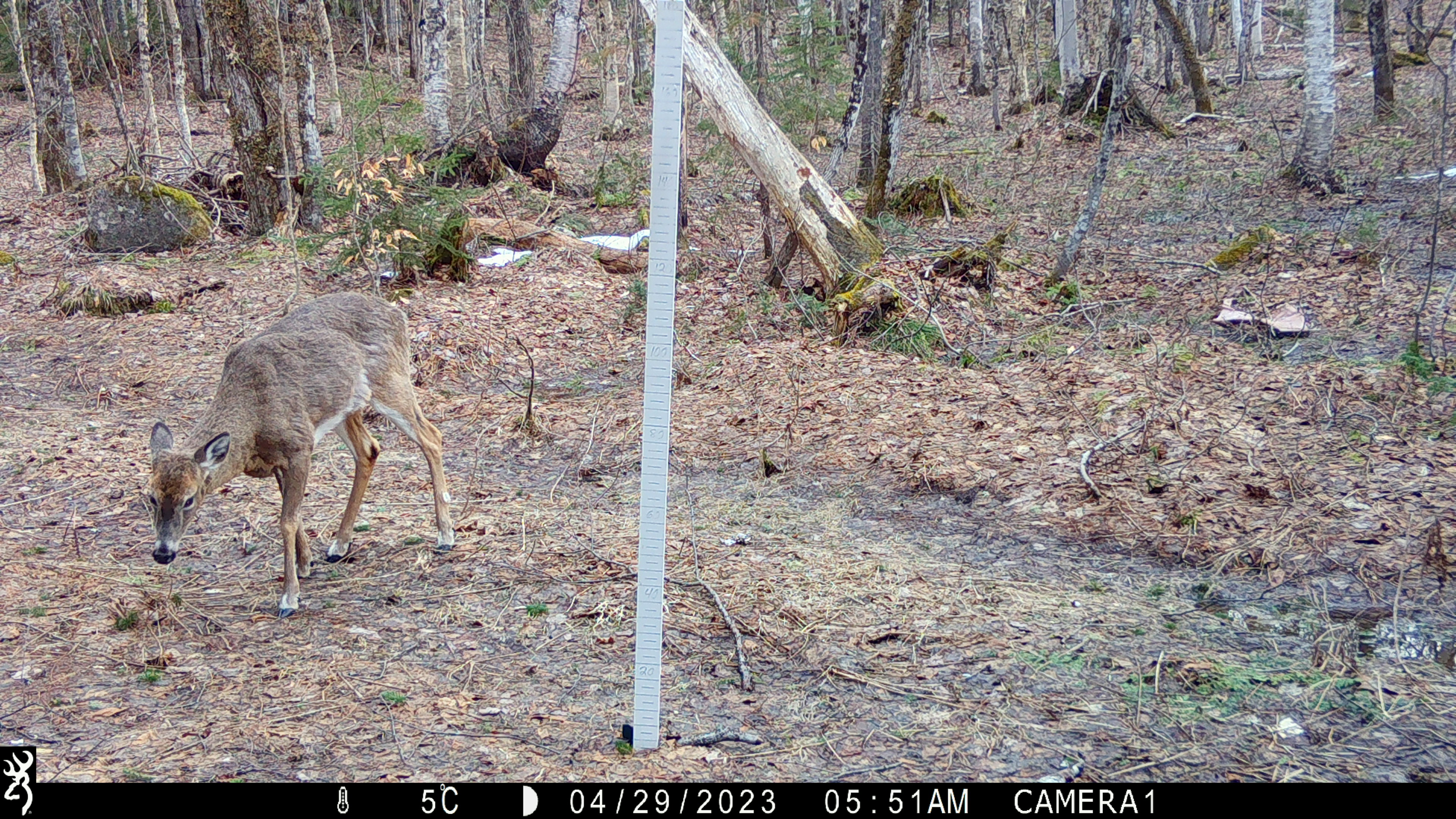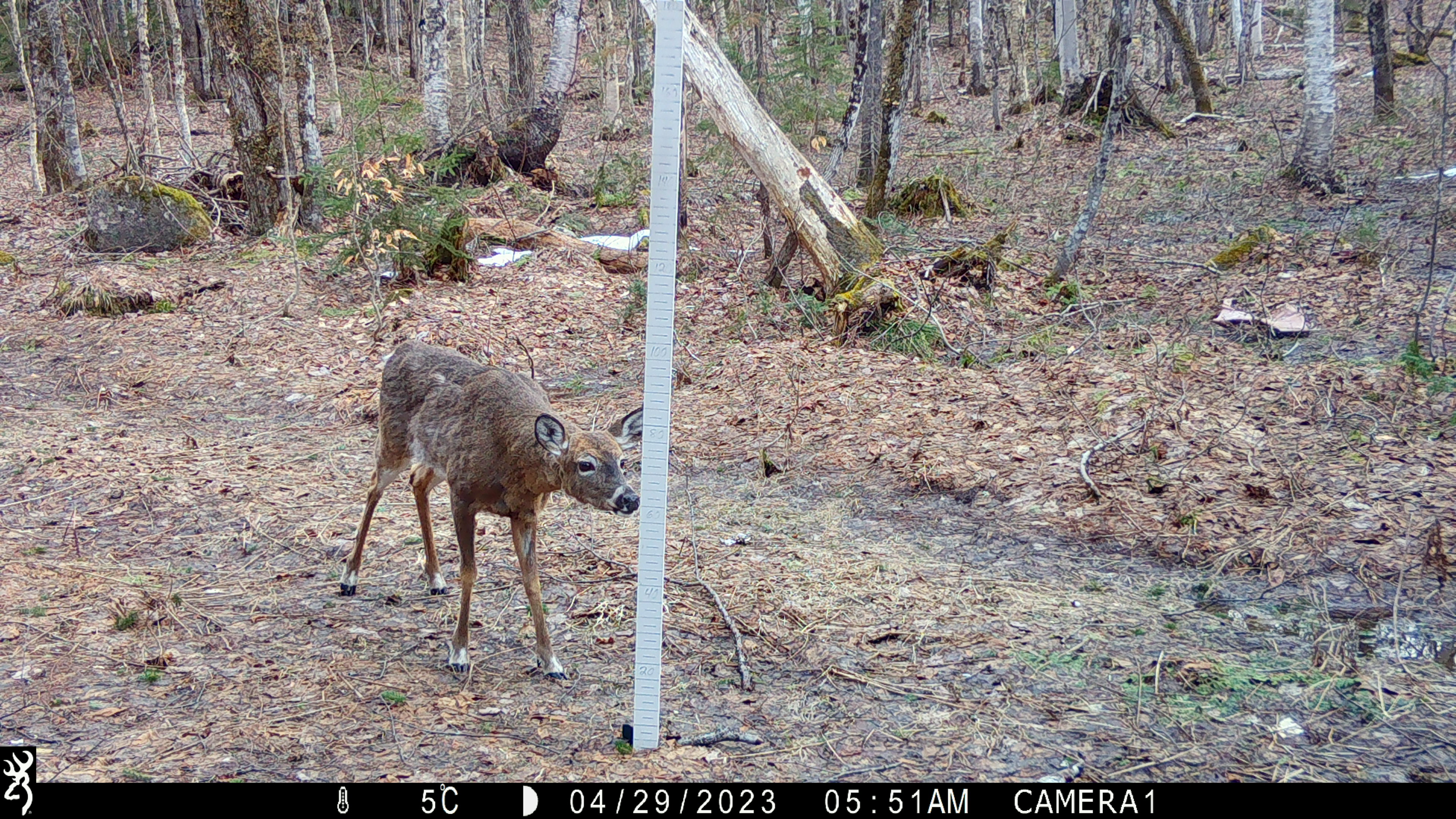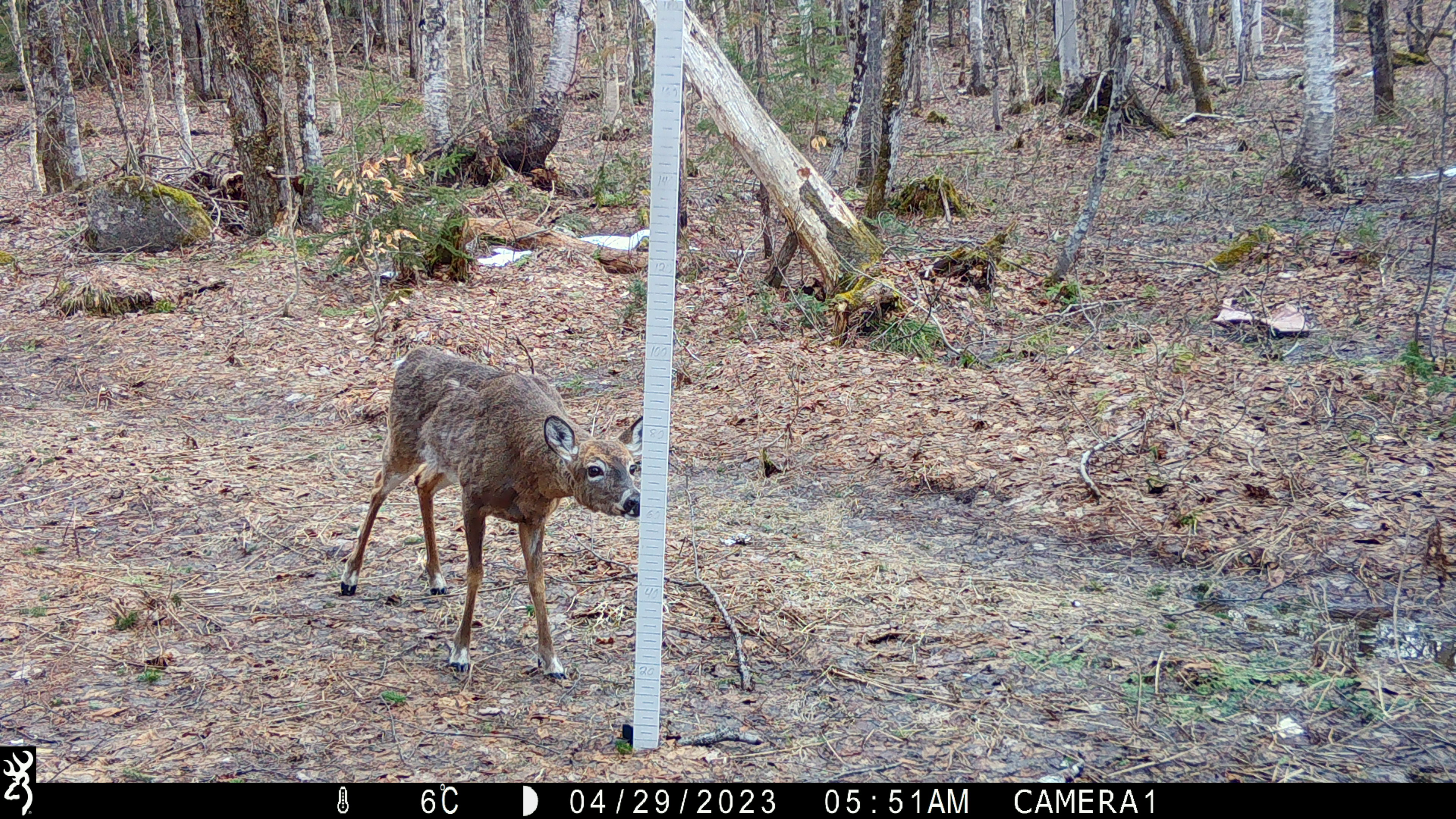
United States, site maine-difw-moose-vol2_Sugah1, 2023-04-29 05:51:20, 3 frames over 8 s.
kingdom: Animalia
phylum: Chordata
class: Mammalia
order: Artiodactyla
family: Cervidae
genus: Odocoileus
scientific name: Odocoileus virginianus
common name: white-tailed deer